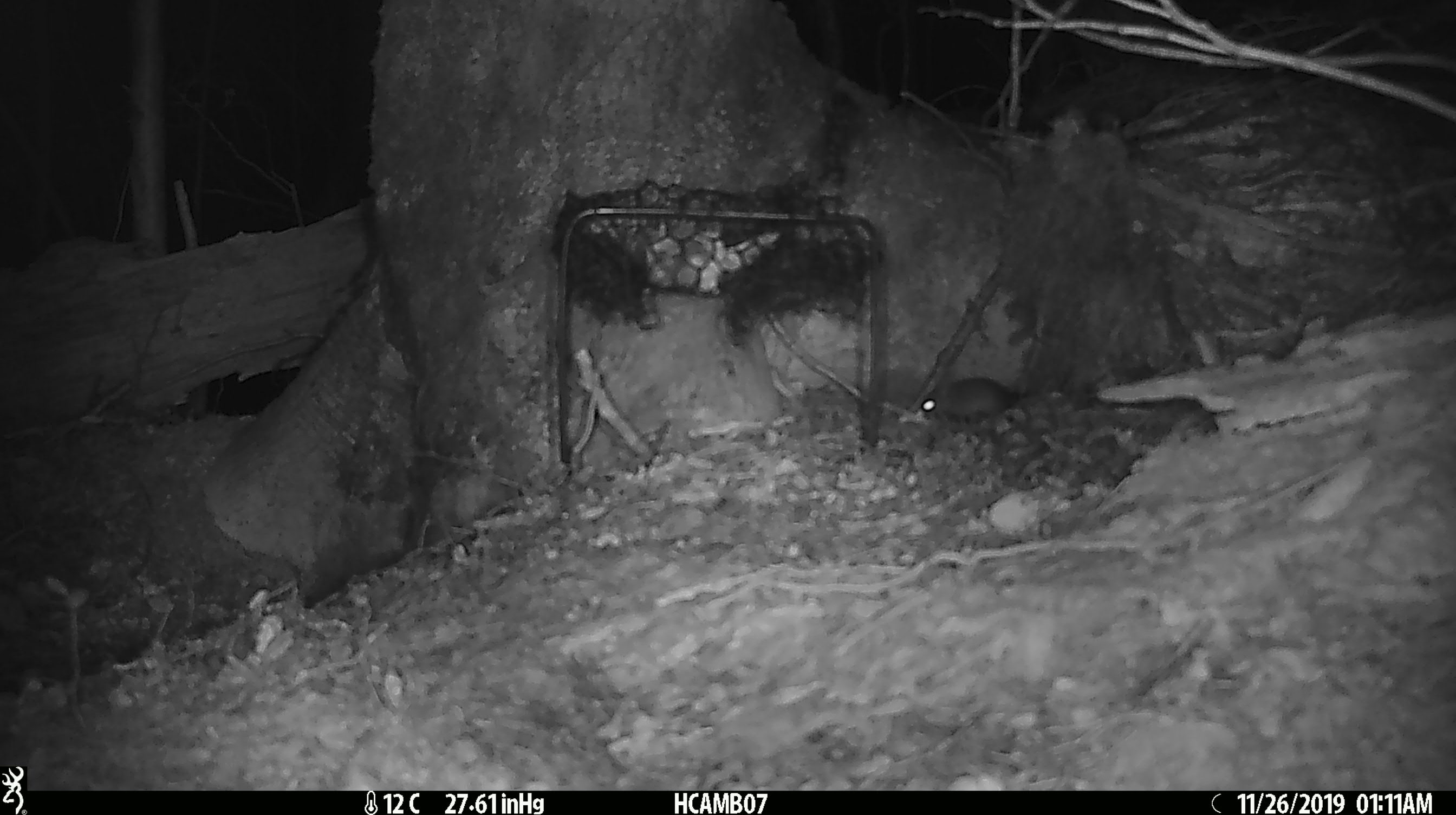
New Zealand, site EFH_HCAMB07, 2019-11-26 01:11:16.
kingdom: Animalia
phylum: Chordata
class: Mammalia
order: Rodentia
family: Muridae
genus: Mus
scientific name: Mus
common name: mouse